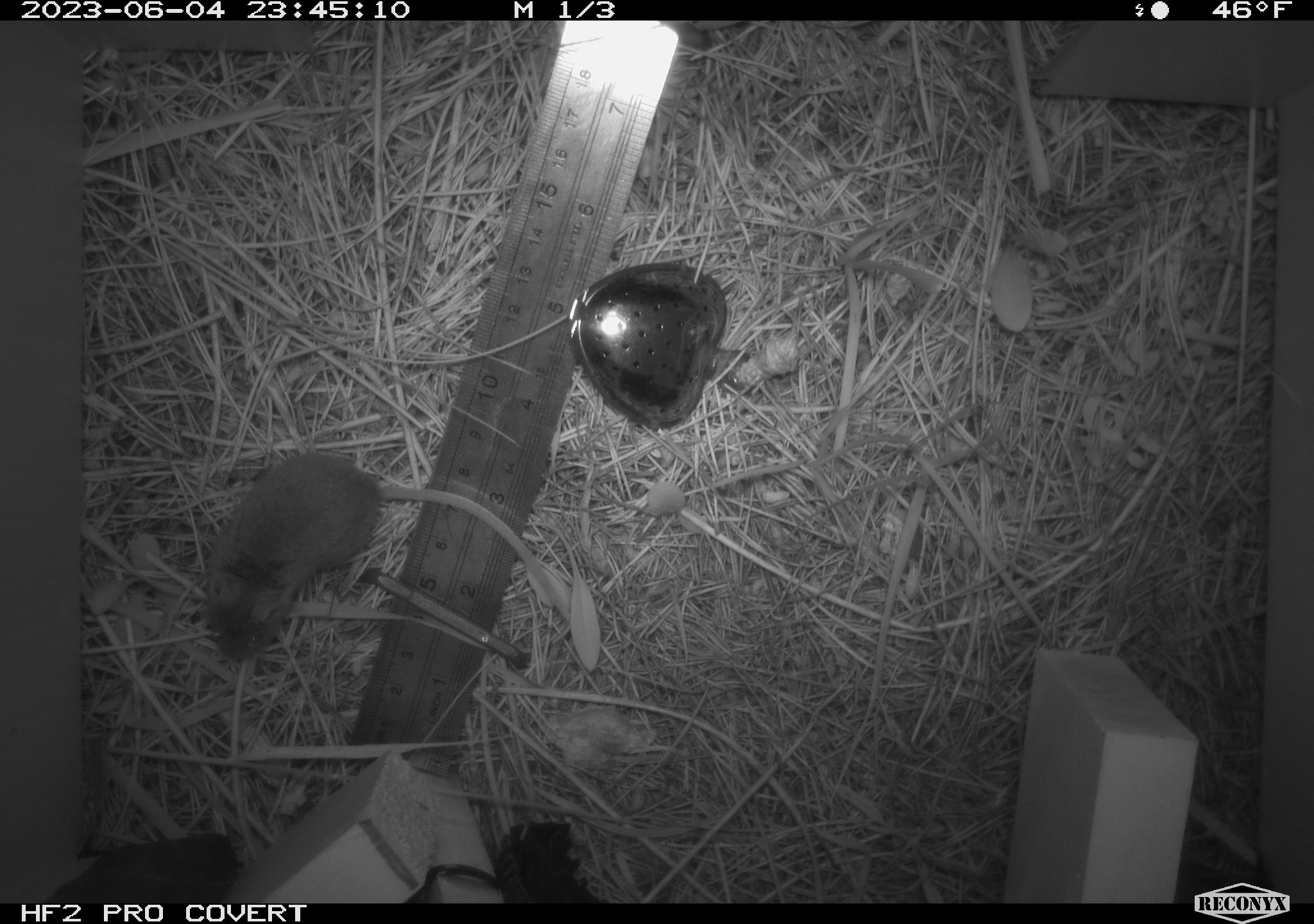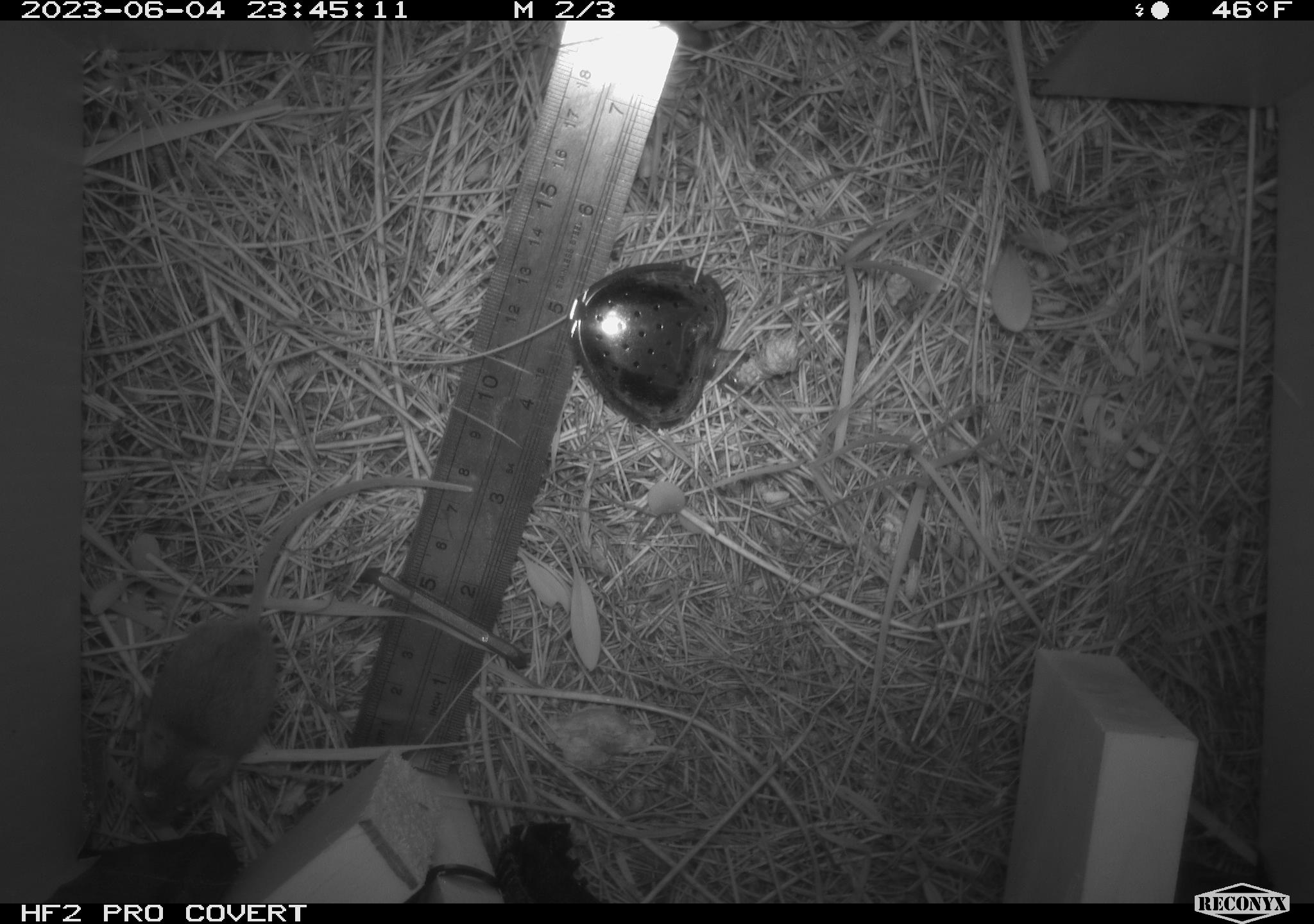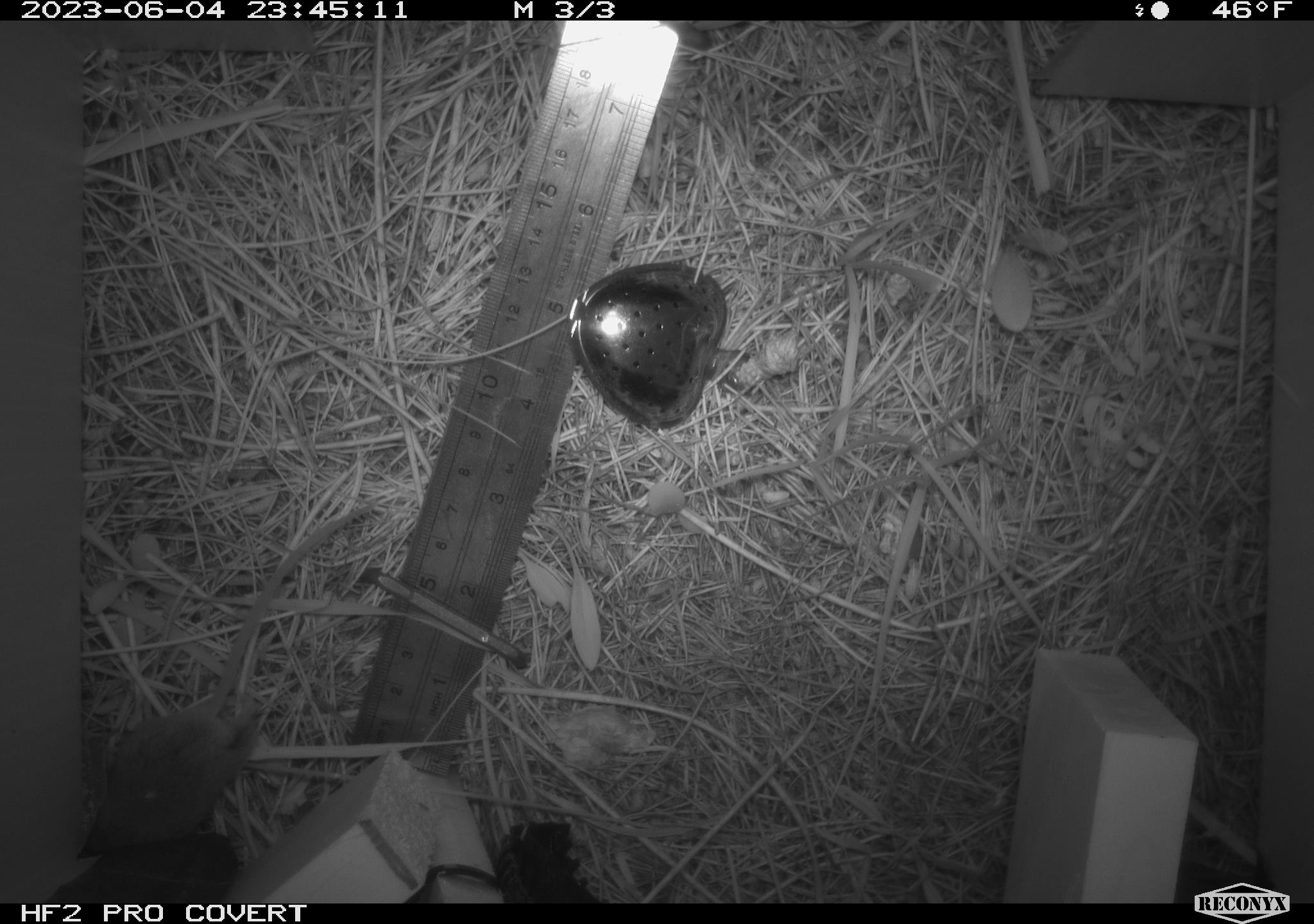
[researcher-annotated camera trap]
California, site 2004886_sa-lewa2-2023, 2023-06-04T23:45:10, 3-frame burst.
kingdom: Animalia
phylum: Chordata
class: Mammalia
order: Rodentia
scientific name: Rodentia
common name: rodent